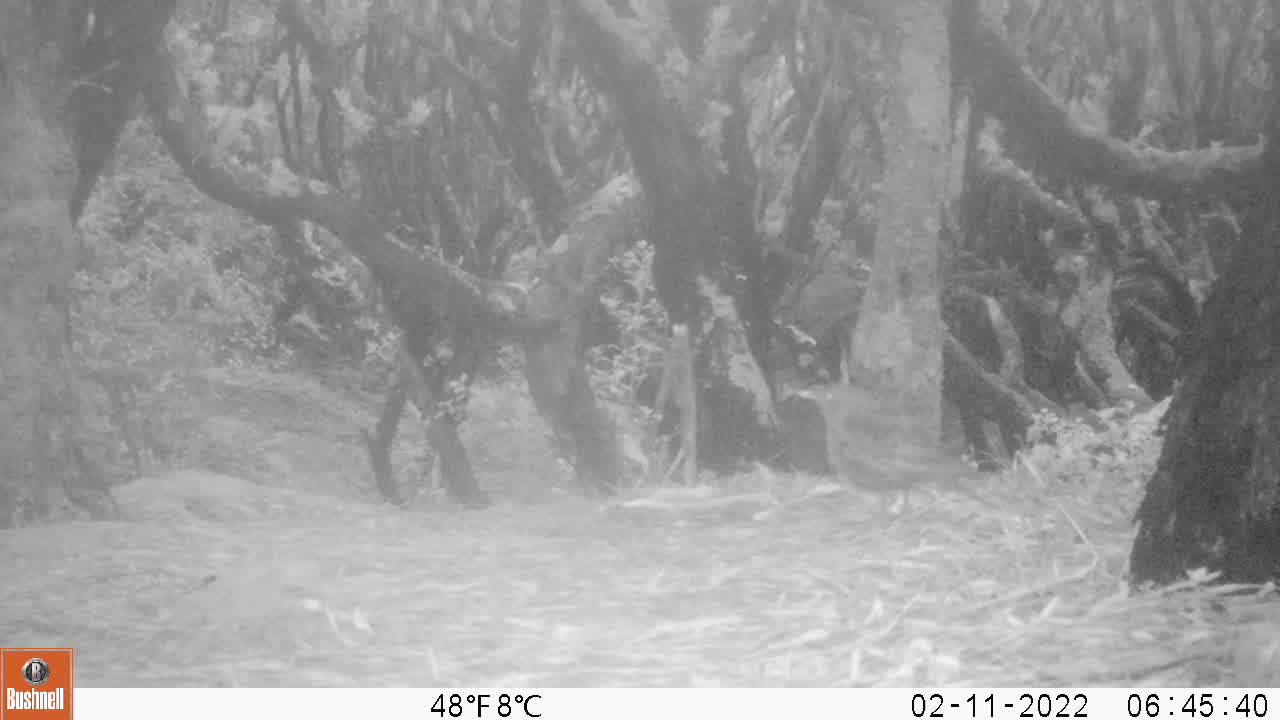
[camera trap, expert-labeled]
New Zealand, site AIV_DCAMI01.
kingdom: Animalia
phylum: Chordata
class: Aves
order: Passeriformes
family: Turdidae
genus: Turdus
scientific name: Turdus merula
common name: eurasian blackbird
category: blackbird